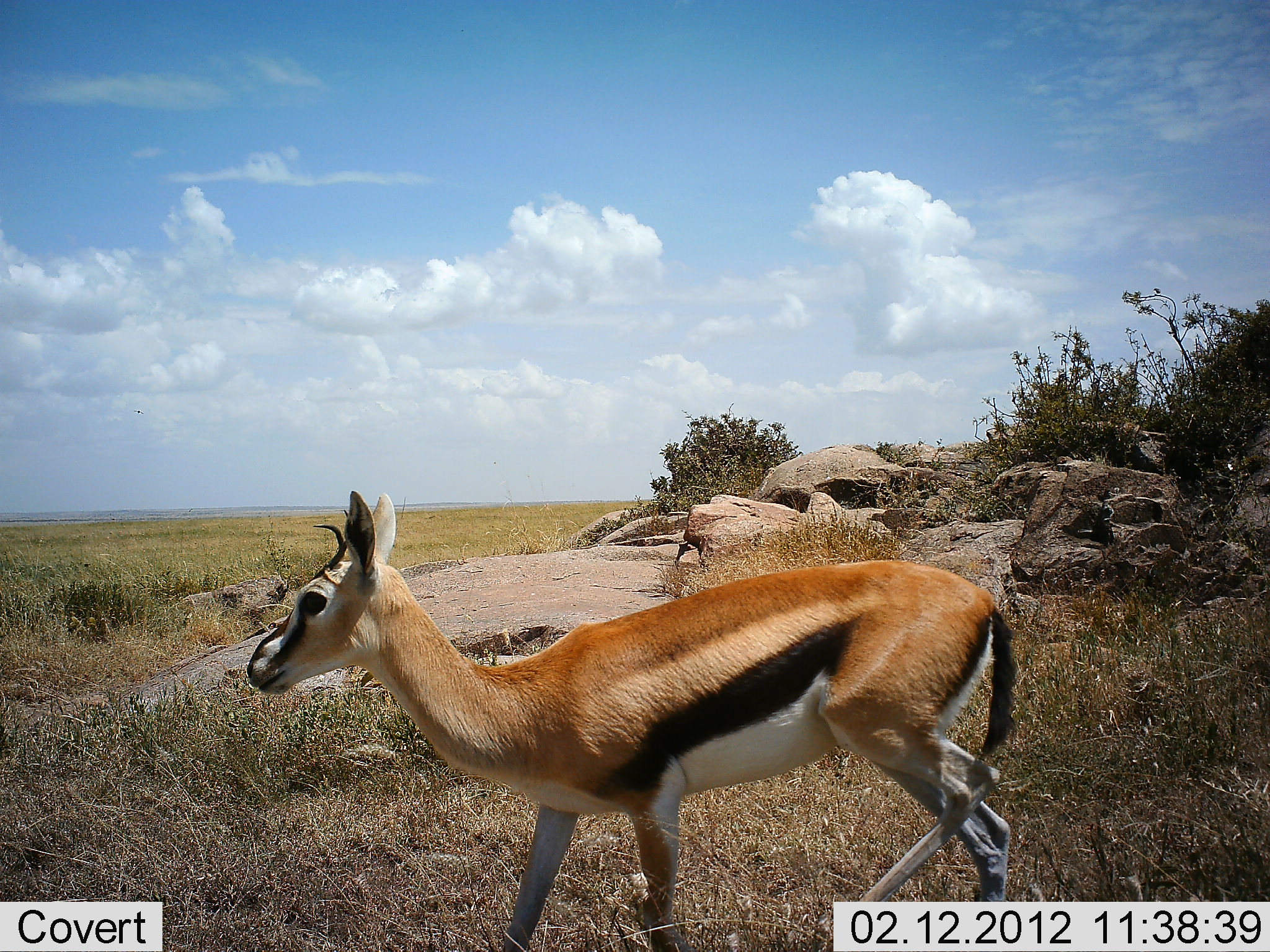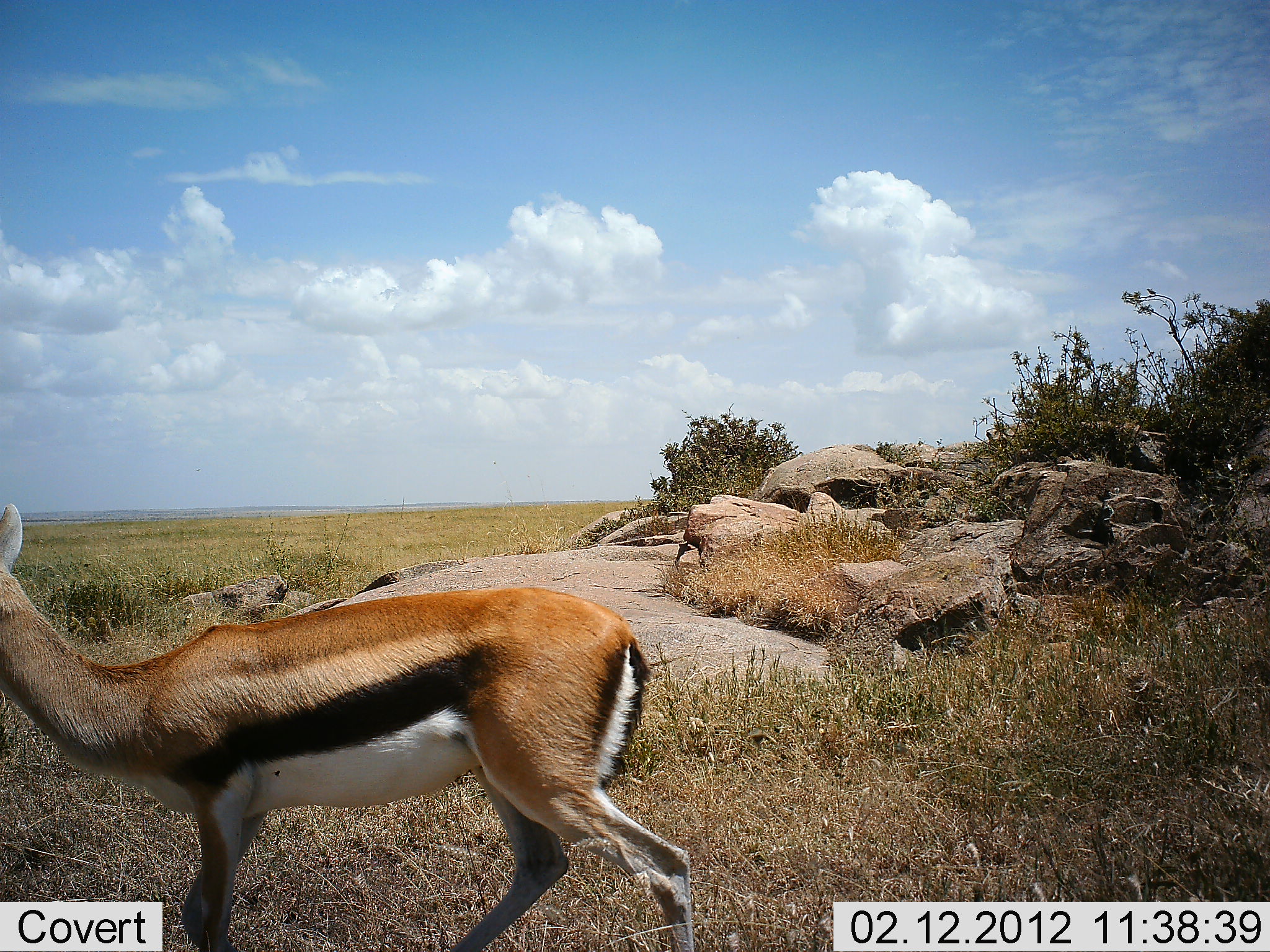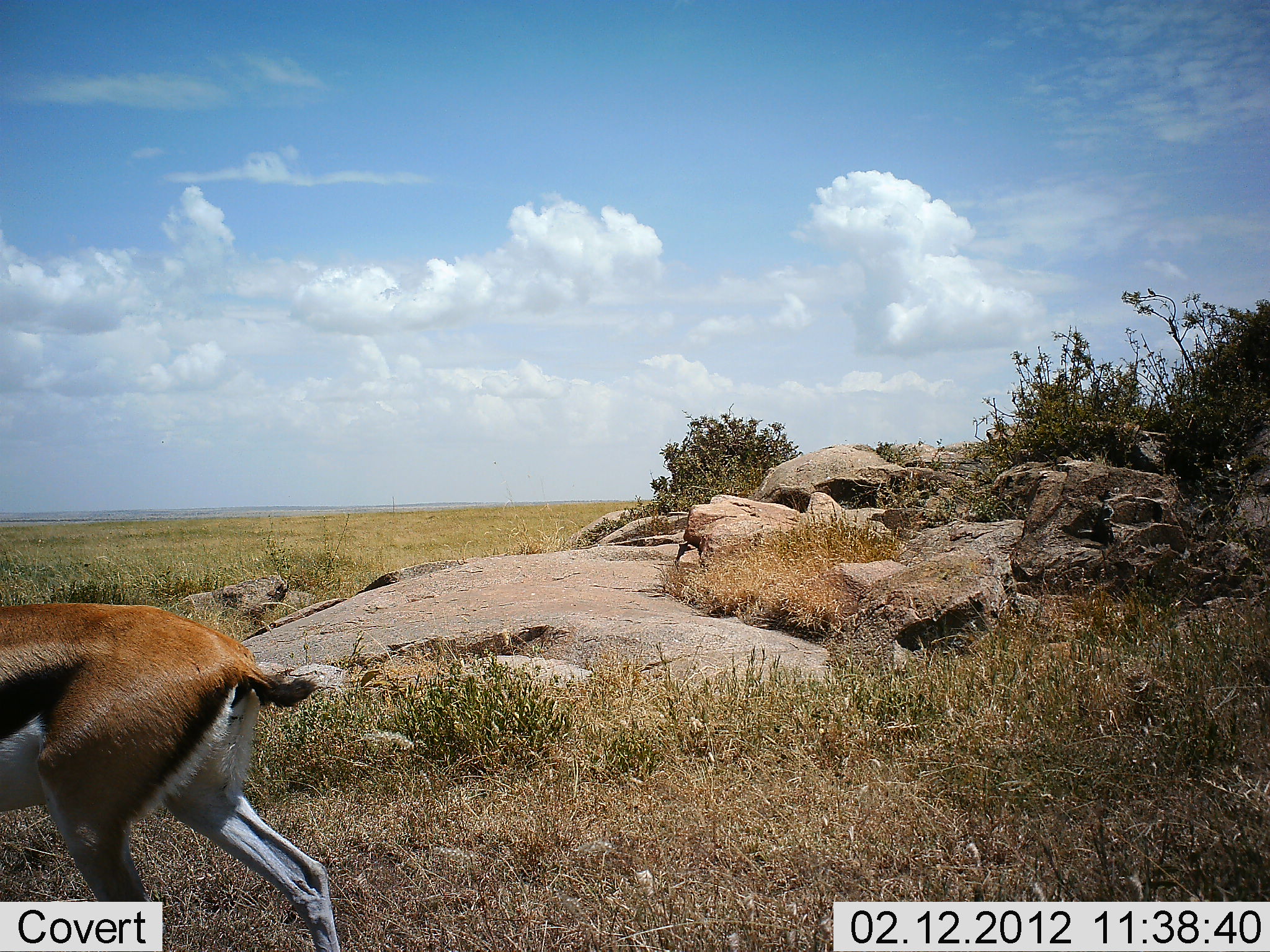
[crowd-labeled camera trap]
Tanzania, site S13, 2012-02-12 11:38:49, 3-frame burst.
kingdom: Animalia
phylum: Chordata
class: Mammalia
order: Artiodactyla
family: Bovidae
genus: Eudorcas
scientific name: Eudorcas thomsonii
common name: thomson's gazelle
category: gazellethomsons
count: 1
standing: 4%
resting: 0%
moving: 96%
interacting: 0%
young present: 0%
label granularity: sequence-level